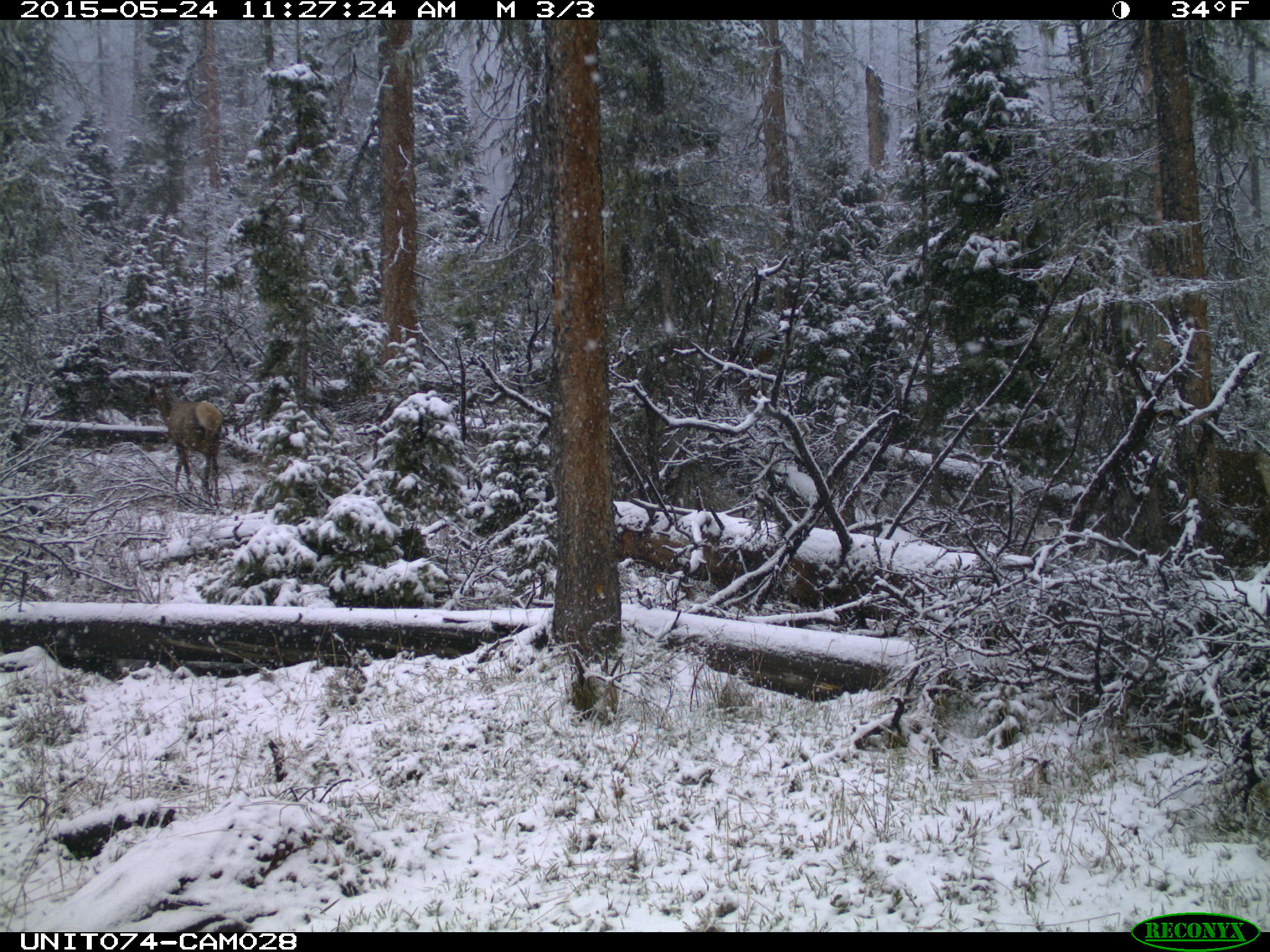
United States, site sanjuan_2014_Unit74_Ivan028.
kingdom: Animalia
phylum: Chordata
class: Mammalia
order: Artiodactyla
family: Cervidae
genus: Cervus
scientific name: Cervus elaphus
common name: red deer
Cervus elaphus (red deer).